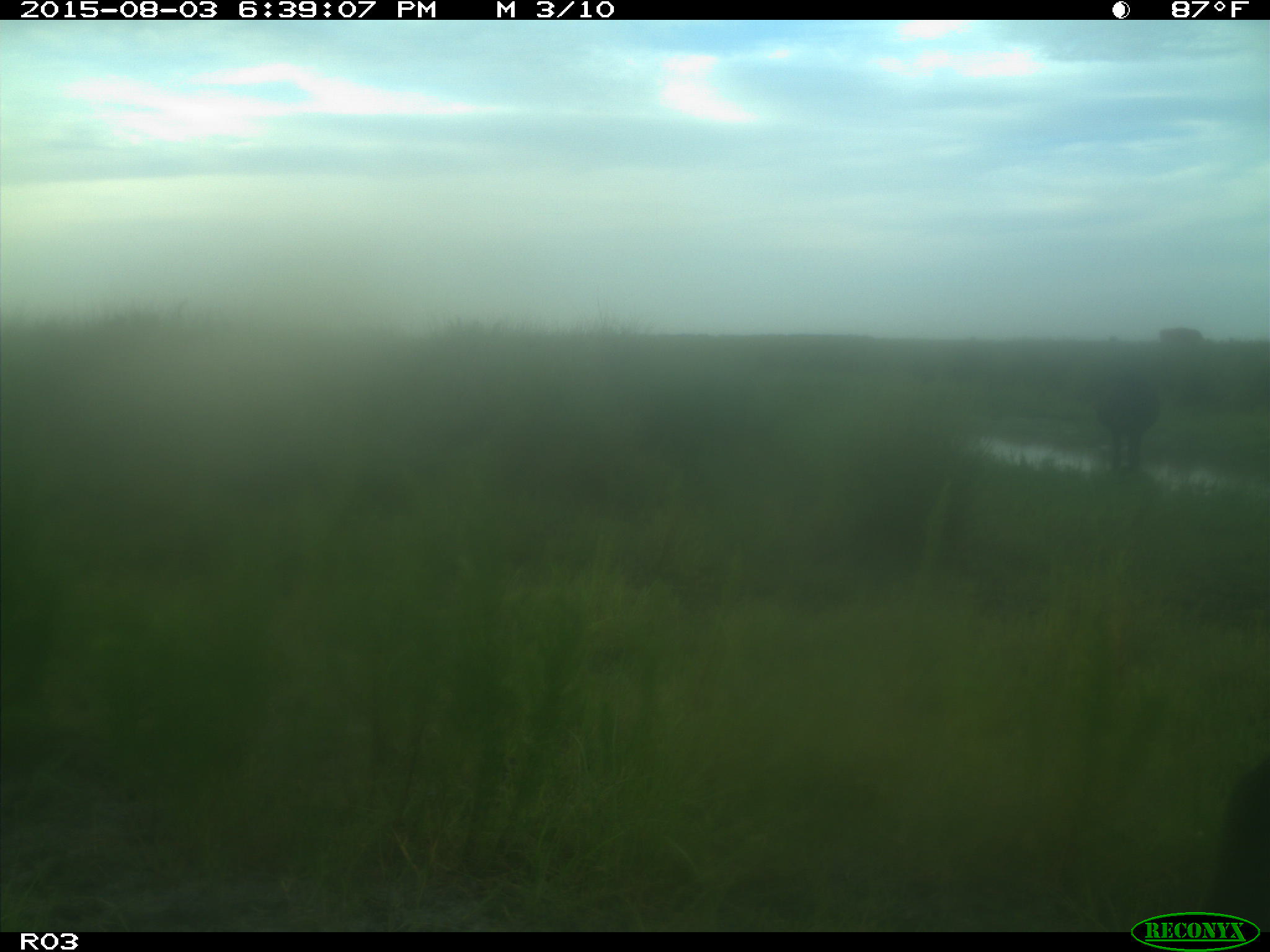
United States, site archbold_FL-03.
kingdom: Animalia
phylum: Chordata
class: Mammalia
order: Artiodactyla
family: Bovidae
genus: Bos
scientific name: Bos taurus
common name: domestic cow